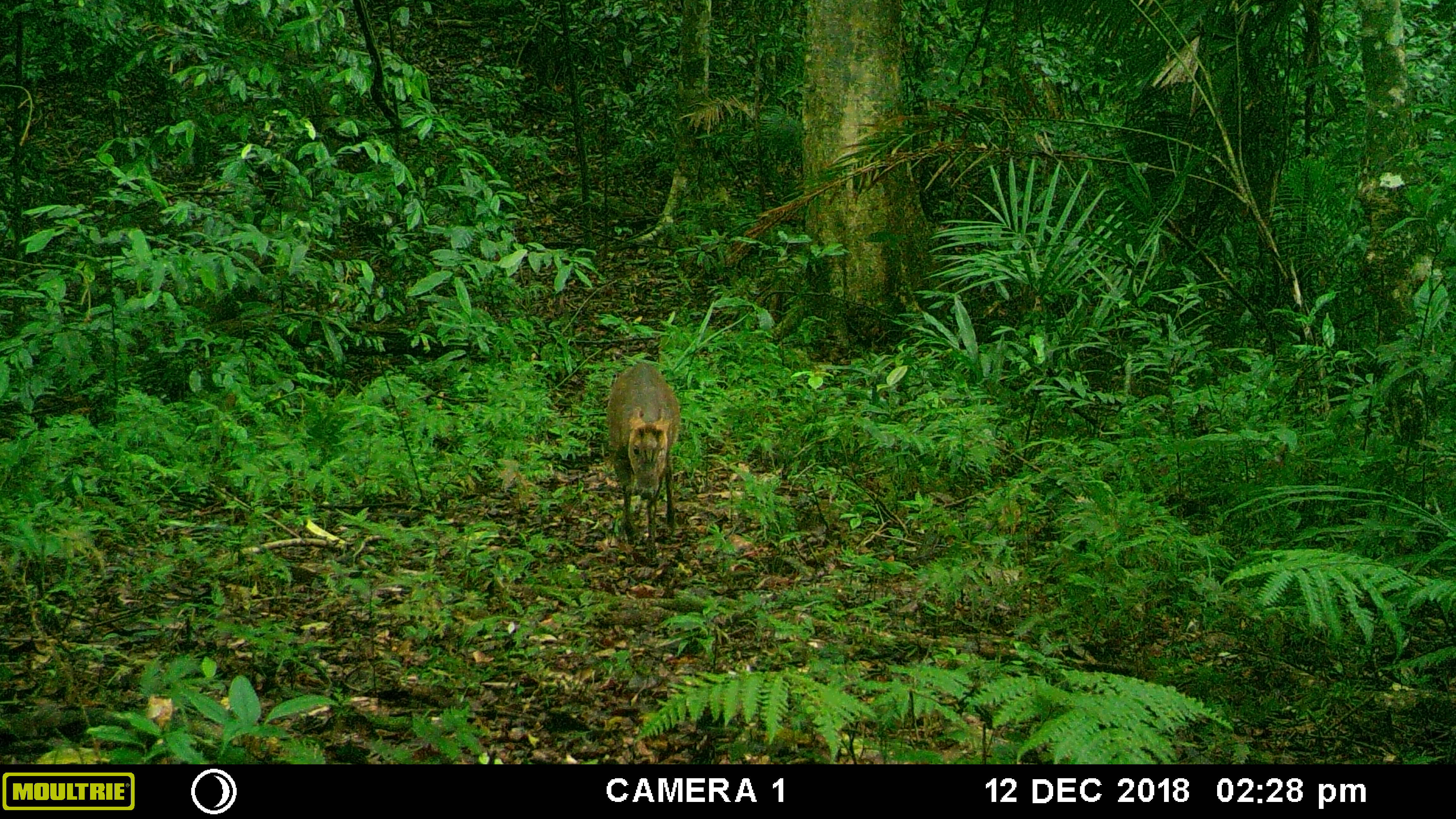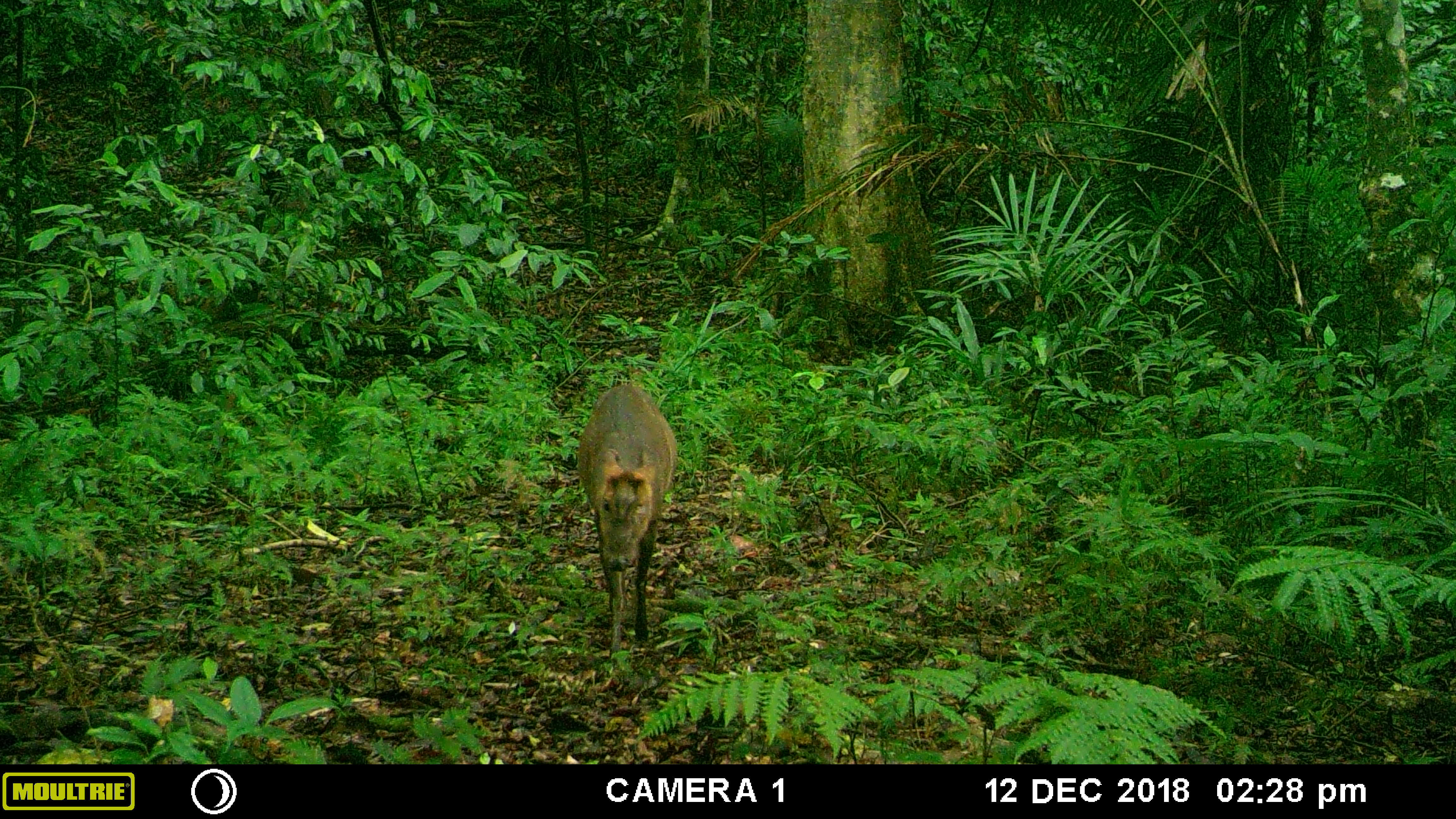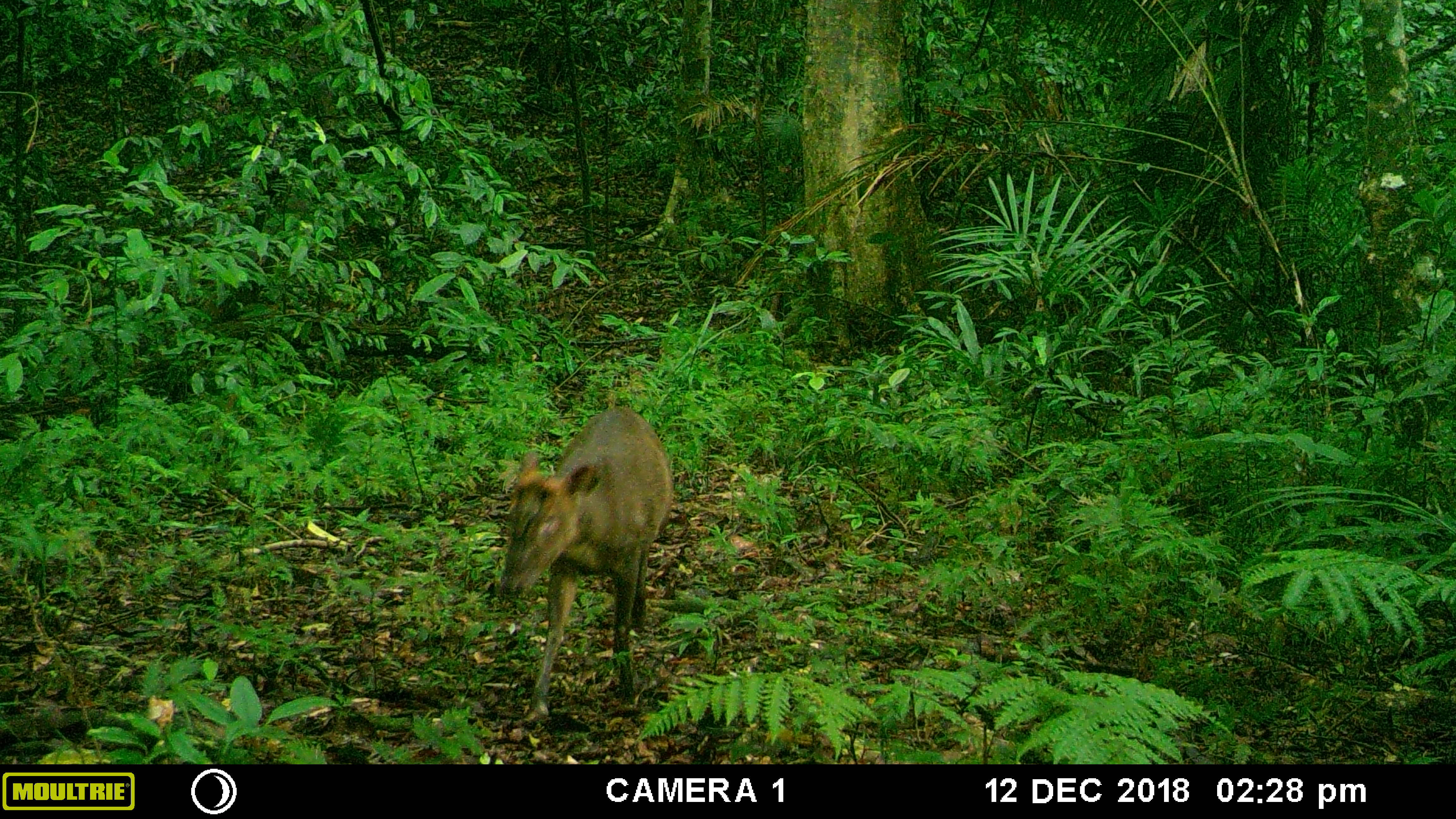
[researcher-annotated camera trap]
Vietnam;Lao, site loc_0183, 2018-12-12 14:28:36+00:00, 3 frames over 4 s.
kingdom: Animalia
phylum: Chordata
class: Mammalia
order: Artiodactyla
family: Cervidae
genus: Muntiacus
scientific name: Muntiacus rooseveltorum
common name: roosevelt's muntjac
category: roosevelts muntjac group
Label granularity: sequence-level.